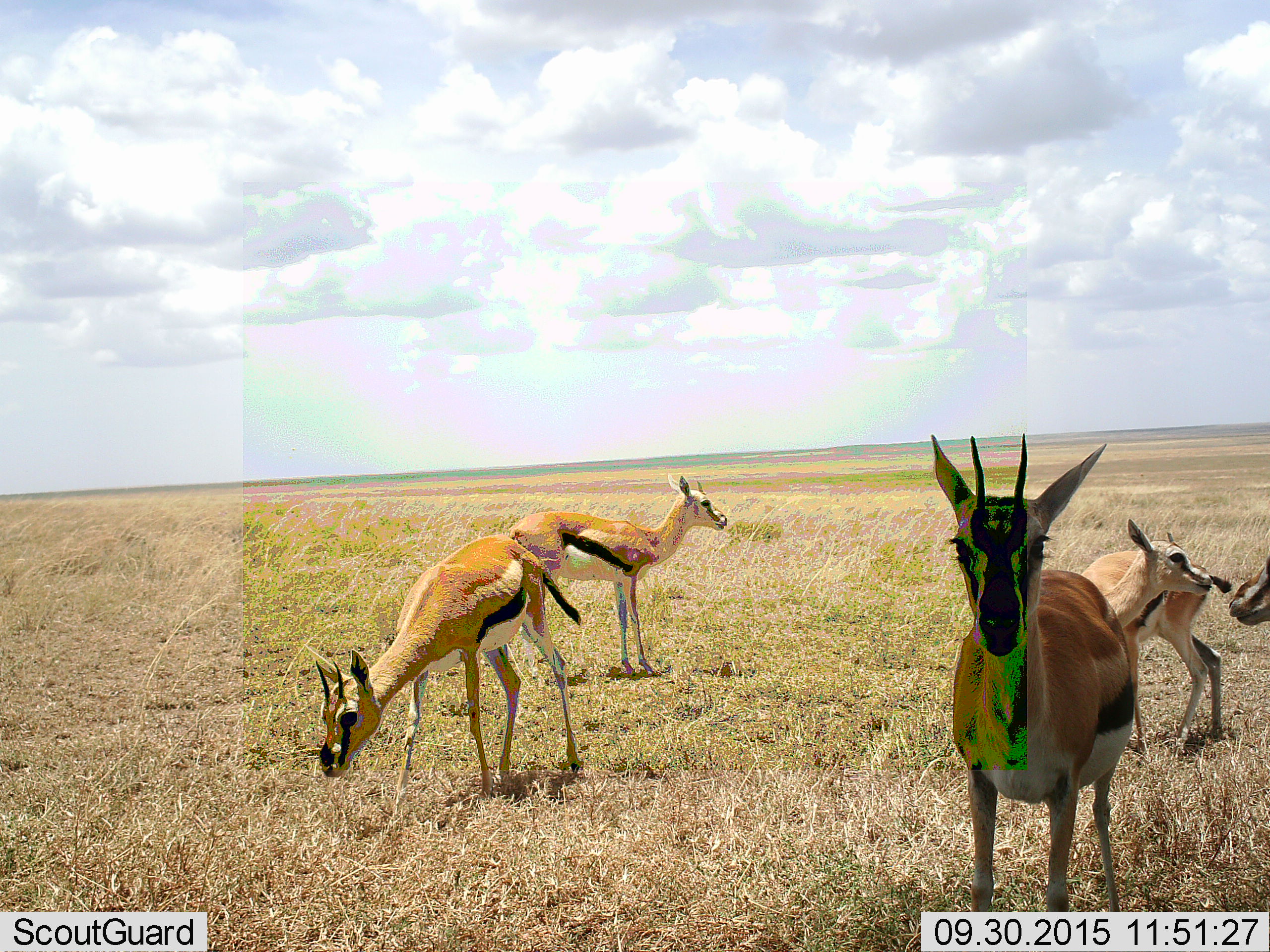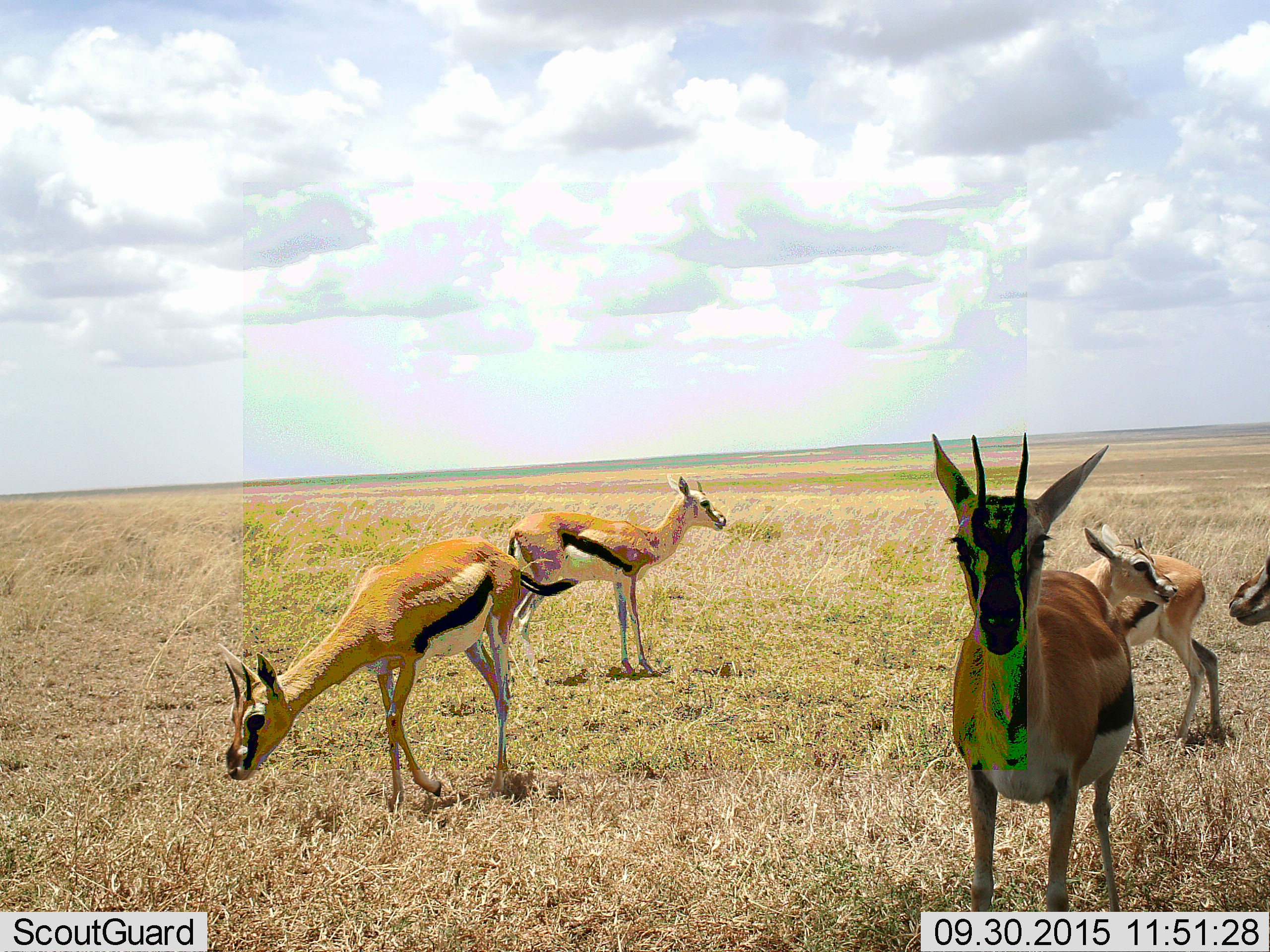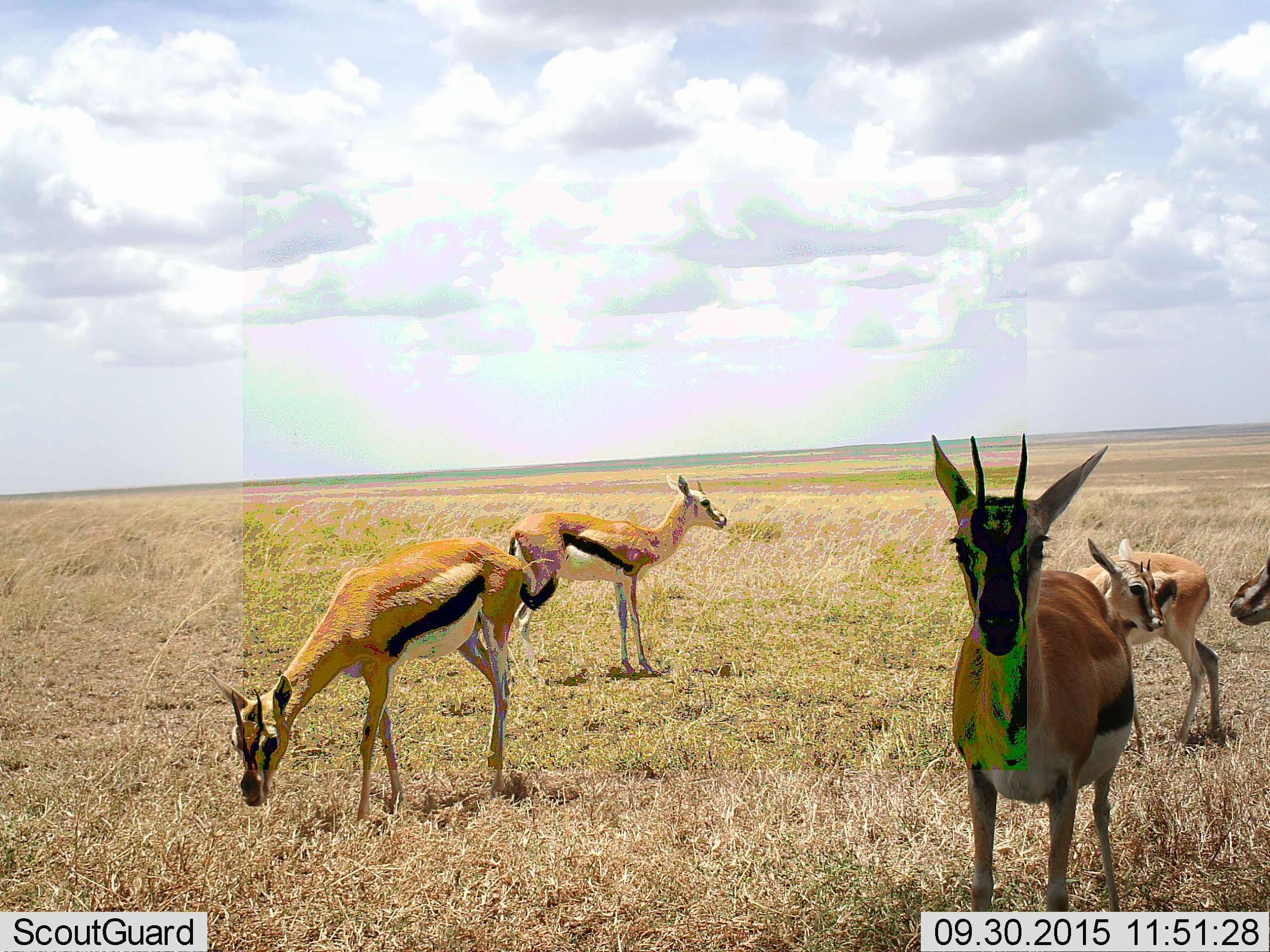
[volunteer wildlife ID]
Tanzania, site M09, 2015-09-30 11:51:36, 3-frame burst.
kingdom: Animalia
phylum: Chordata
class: Mammalia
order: Artiodactyla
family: Bovidae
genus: Eudorcas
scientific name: Eudorcas thomsonii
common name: thomson's gazelle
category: gazellethomsons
Gazellethomsons (thomson's gazelle) (Eudorcas thomsonii), count 5. Behavior (volunteer vote fractions): standing 80%, resting 0%, moving 20%, interacting 20%. Young present (vote fraction): 30%. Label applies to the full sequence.